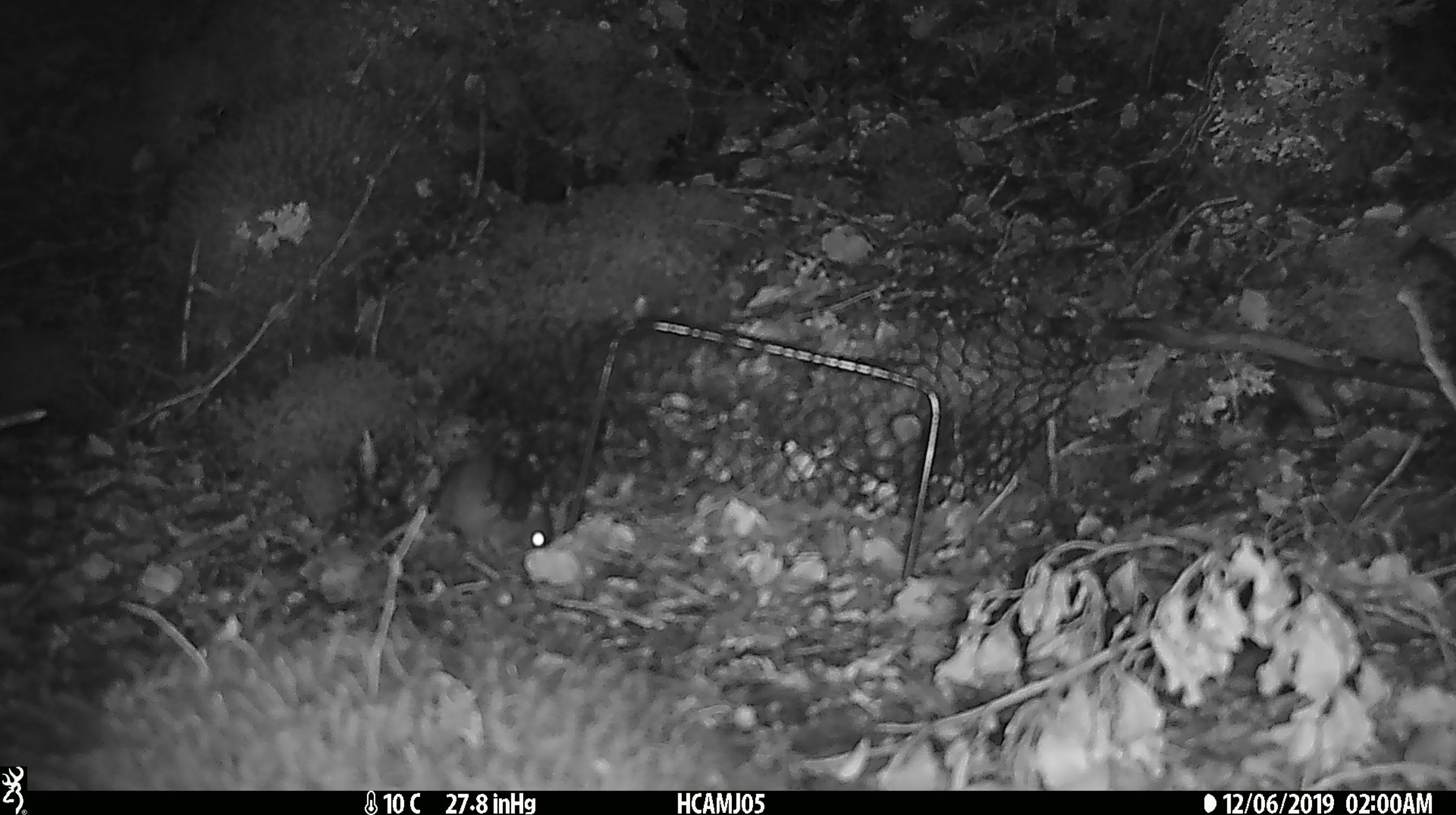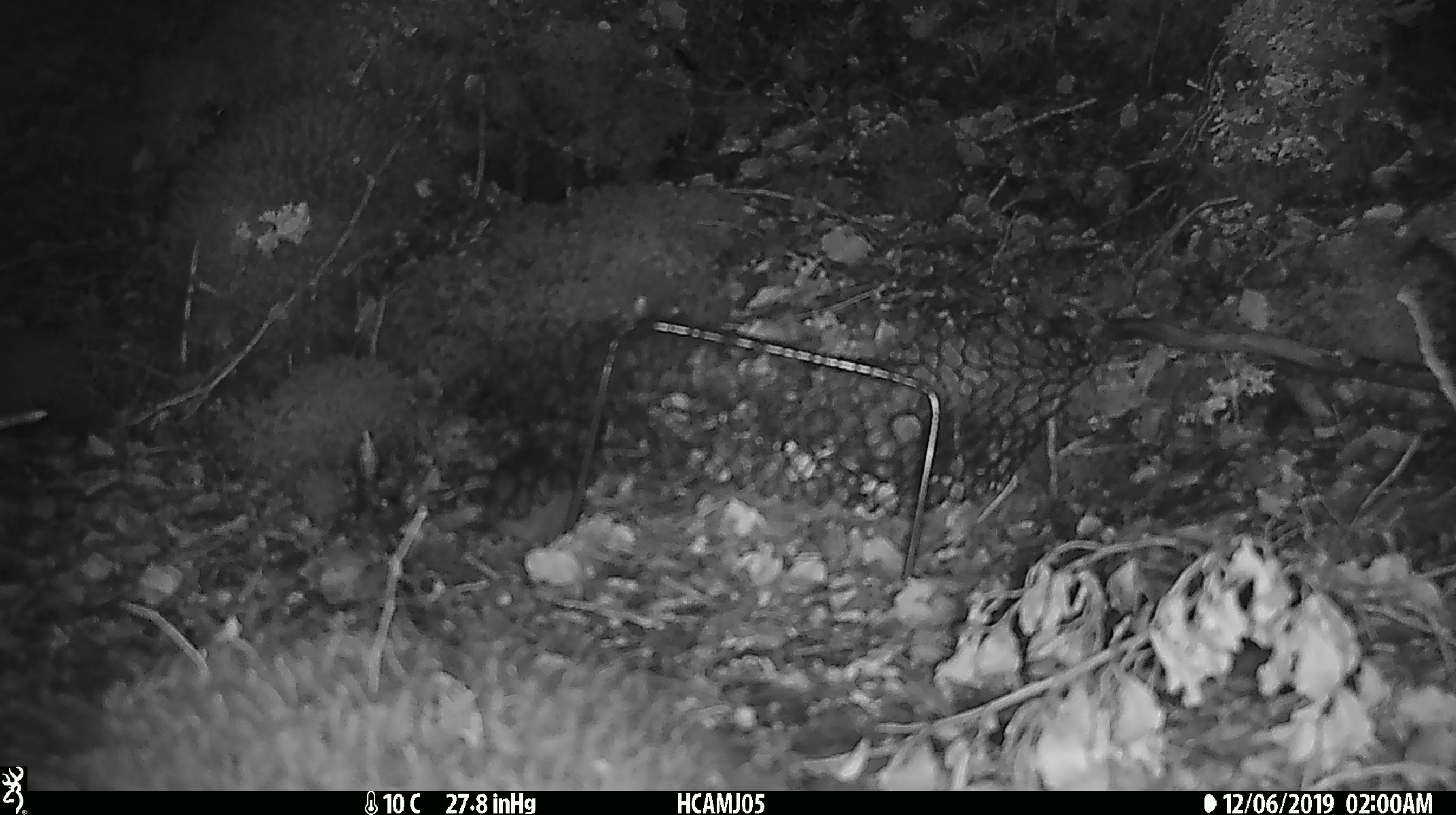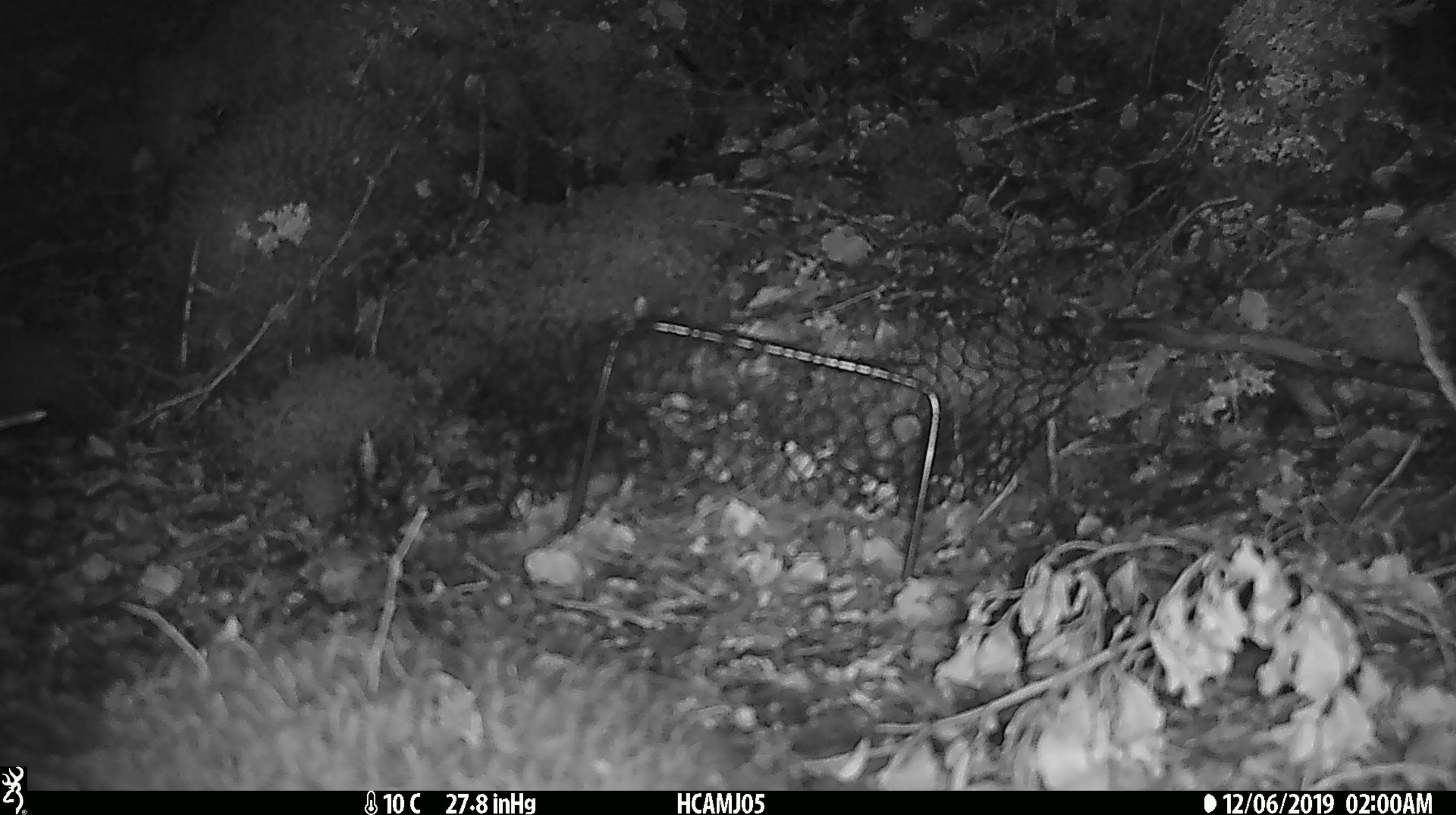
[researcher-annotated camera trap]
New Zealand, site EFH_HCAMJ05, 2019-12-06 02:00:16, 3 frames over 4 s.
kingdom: Animalia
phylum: Chordata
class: Mammalia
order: Rodentia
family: Muridae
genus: Mus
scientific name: Mus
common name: mouse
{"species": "mouse (Mus)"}